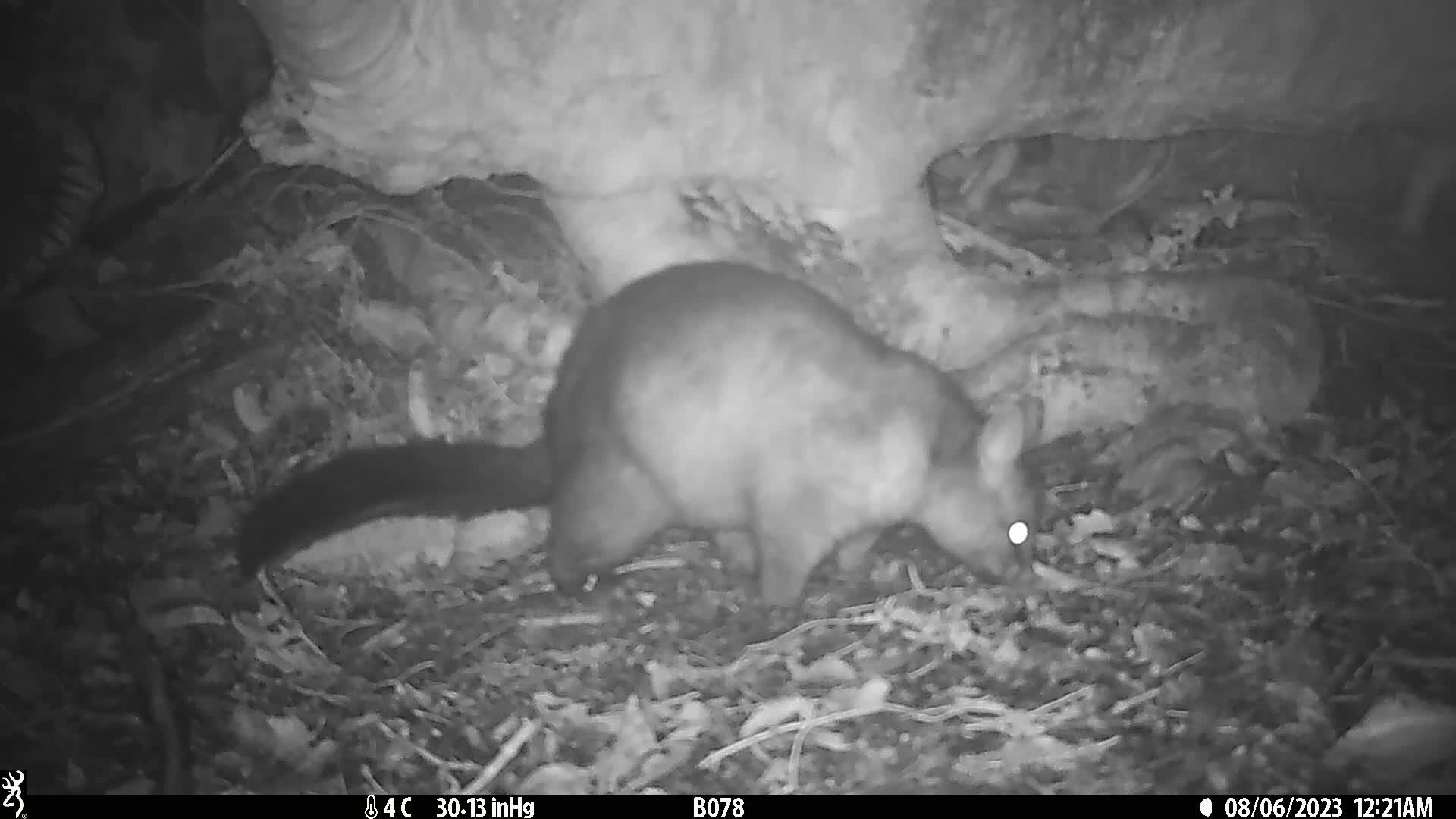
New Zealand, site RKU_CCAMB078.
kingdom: Animalia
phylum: Chordata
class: Mammalia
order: Diprotodontia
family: Phalangeridae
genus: Trichosurus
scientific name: Trichosurus vulpecula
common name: common brushtail possum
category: possum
Possum (common brushtail possum) (Trichosurus vulpecula).